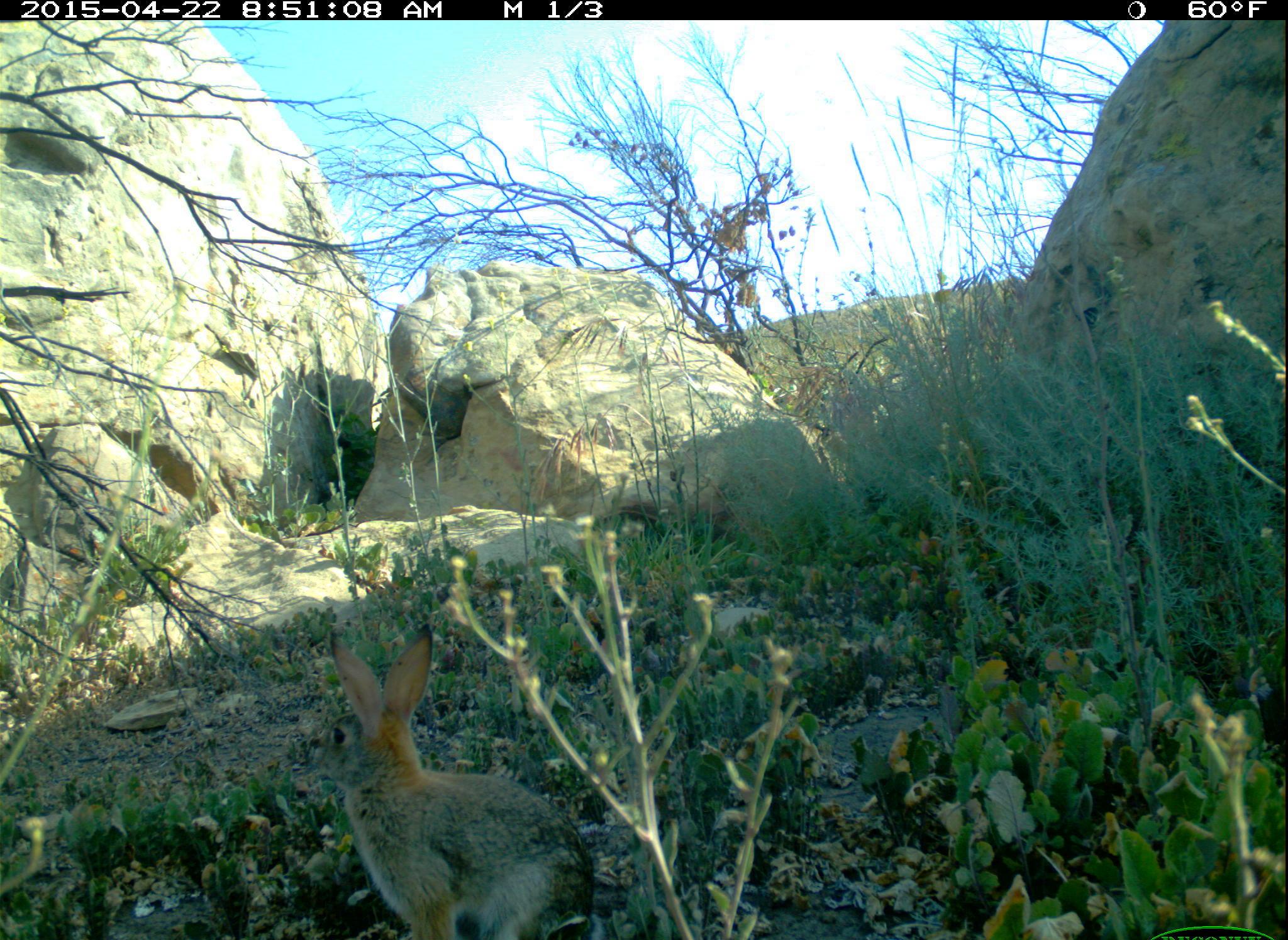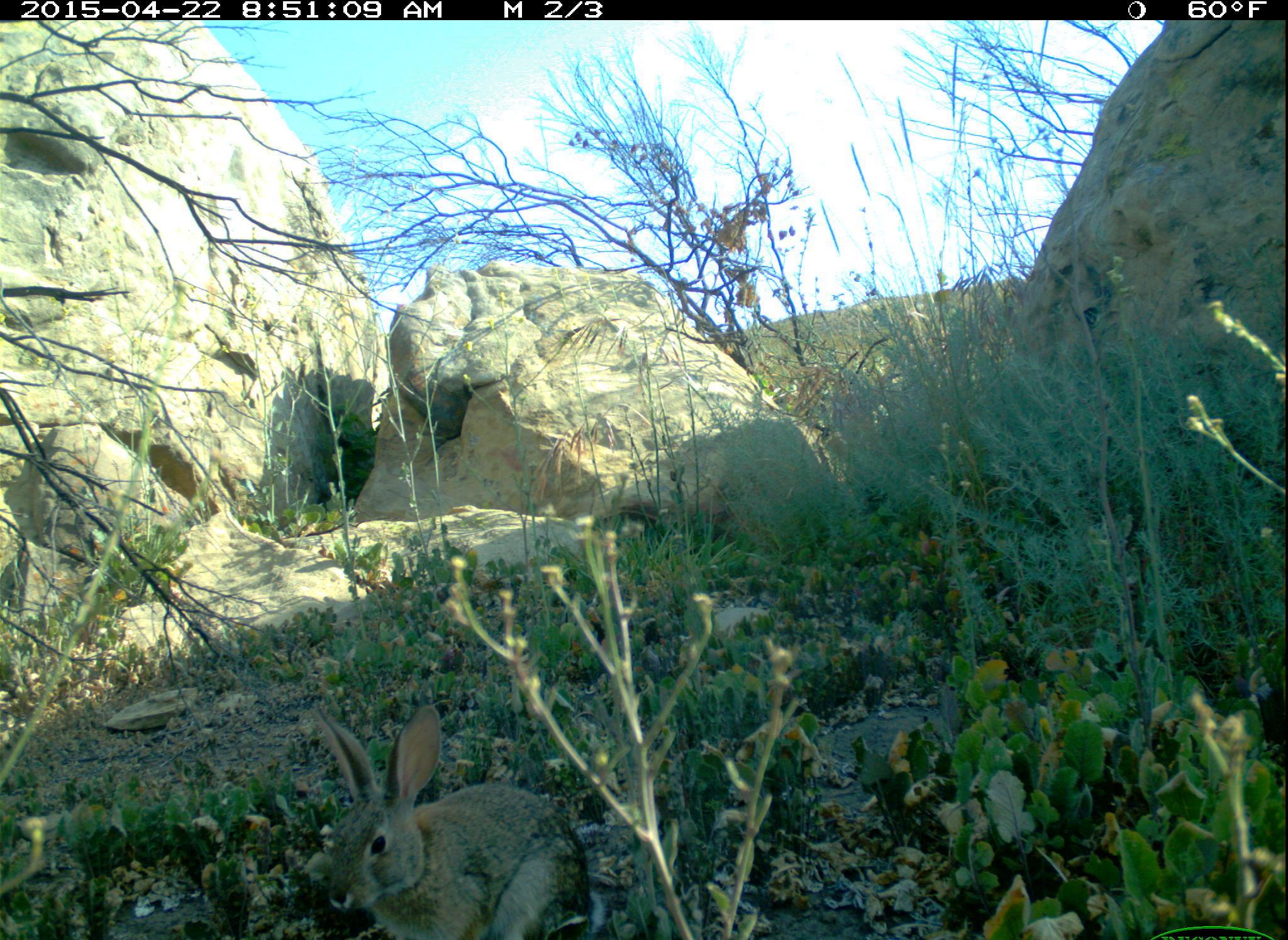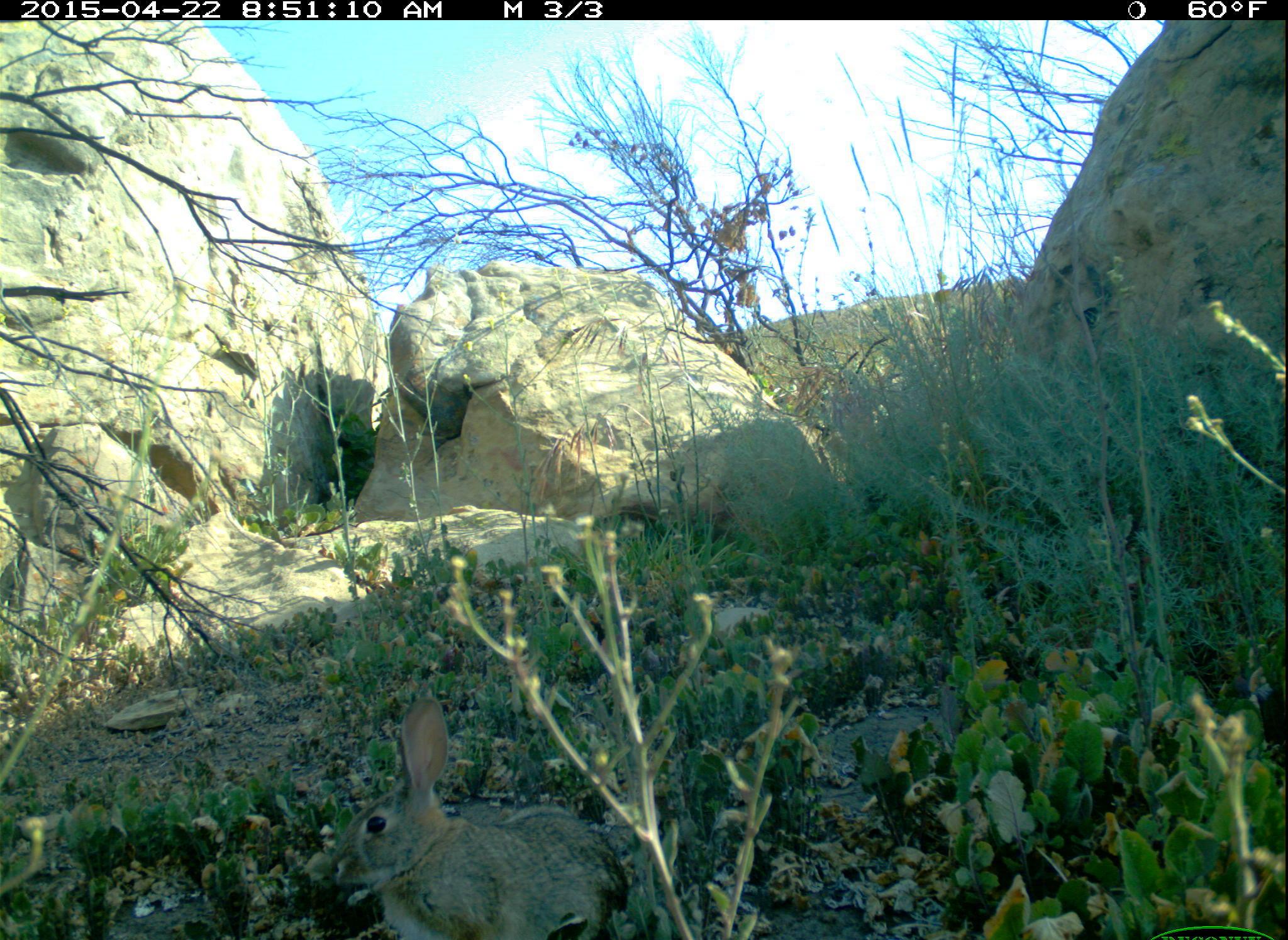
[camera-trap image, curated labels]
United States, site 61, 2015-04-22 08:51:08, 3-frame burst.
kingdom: Animalia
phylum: Chordata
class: Mammalia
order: Lagomorpha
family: Leporidae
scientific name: Leporidae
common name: rabbits and hares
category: rabbit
Rabbit (rabbits and hares) (Leporidae).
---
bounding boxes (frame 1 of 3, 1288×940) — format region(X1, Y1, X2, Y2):
rabbit: region(303, 614, 620, 940)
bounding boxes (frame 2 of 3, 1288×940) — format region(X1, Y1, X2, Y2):
rabbit: region(301, 699, 592, 940)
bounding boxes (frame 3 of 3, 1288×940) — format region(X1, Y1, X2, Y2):
rabbit: region(332, 709, 697, 940)